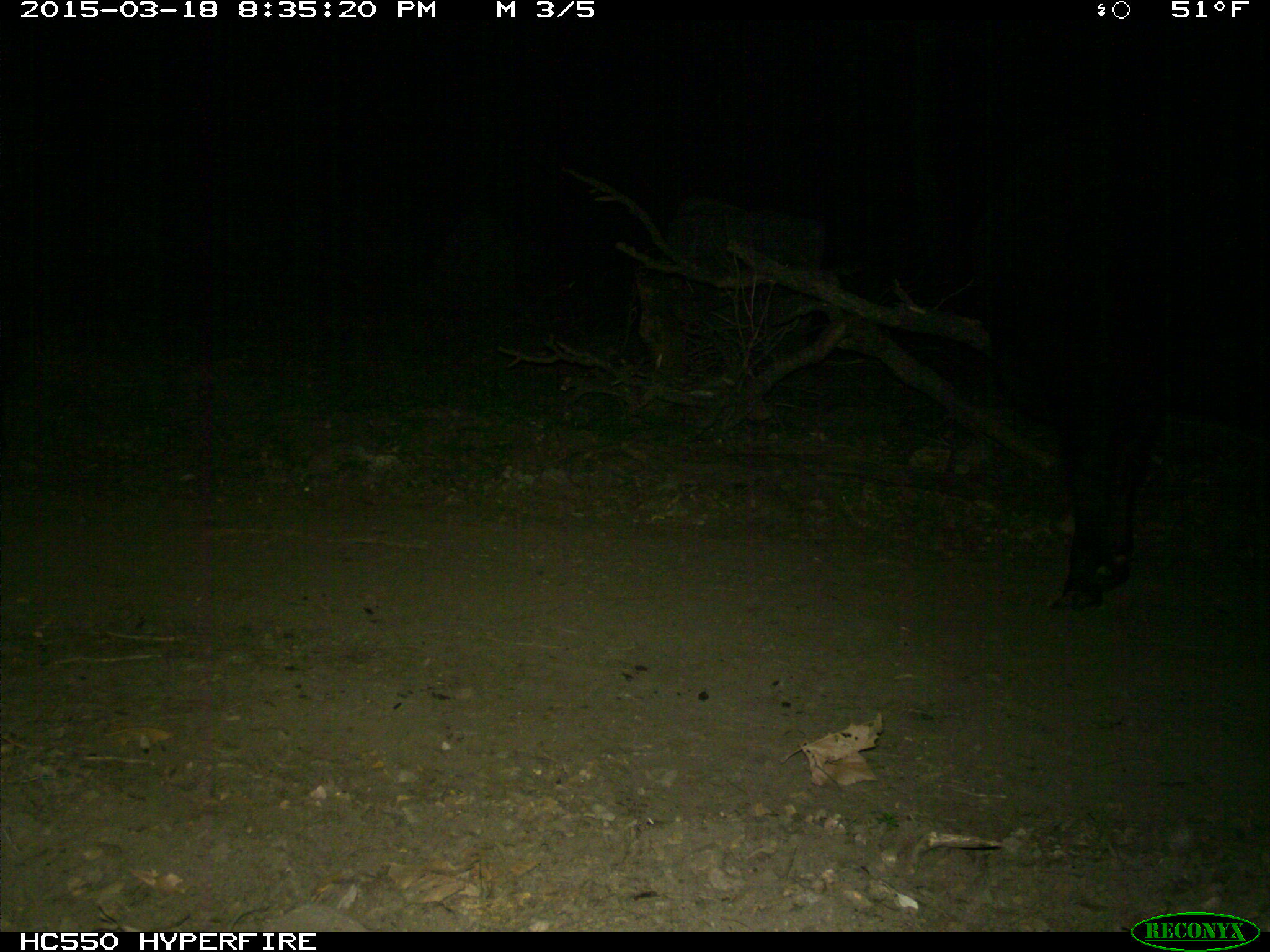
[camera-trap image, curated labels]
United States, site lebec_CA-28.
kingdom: Animalia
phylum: Chordata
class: Mammalia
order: Artiodactyla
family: Bovidae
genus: Bos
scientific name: Bos taurus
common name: domestic cow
Bos taurus (domestic cow).